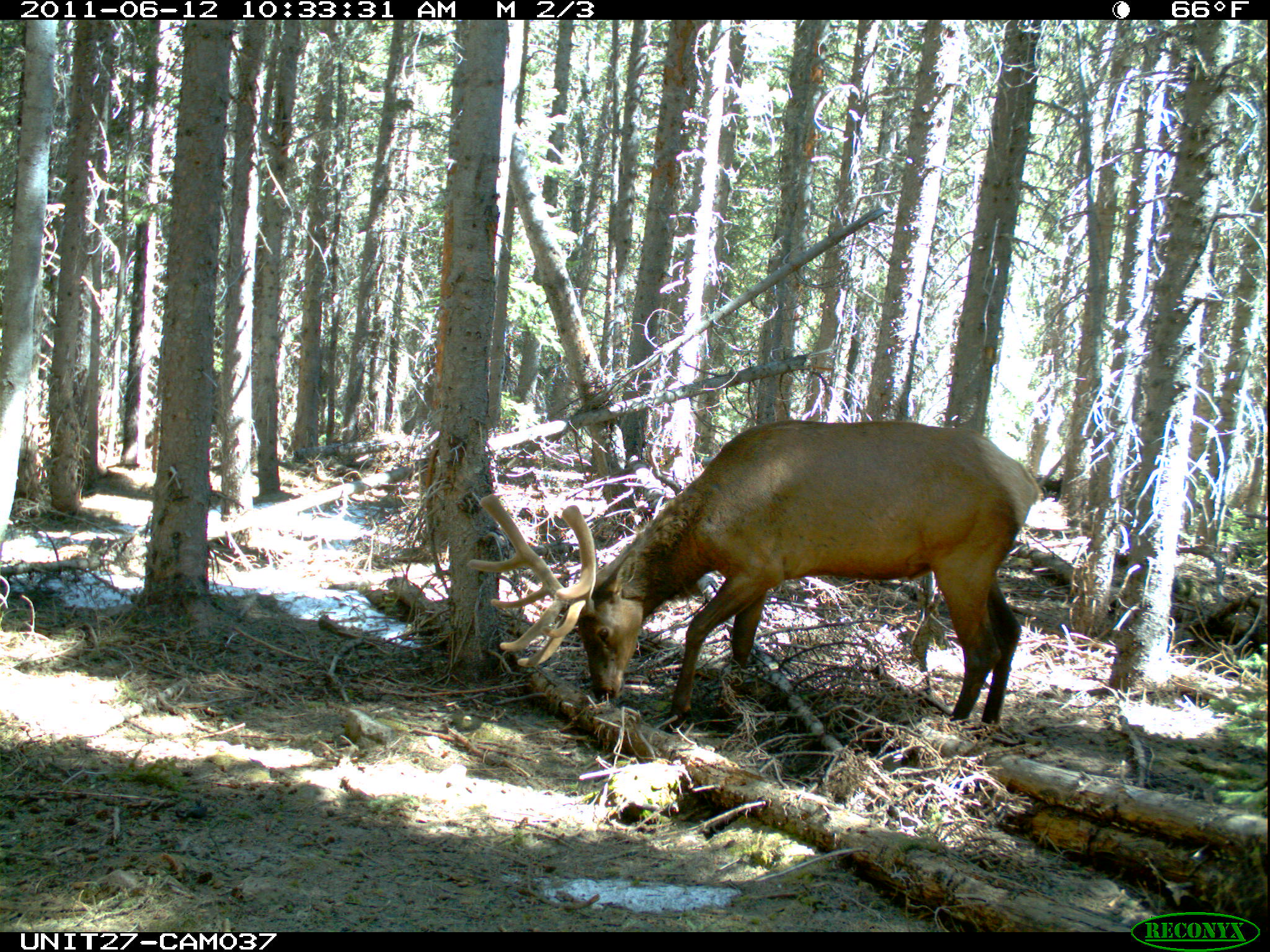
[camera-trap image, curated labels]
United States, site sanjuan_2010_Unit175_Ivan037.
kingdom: Animalia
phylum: Chordata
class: Mammalia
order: Artiodactyla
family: Cervidae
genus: Cervus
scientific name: Cervus elaphus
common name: red deer